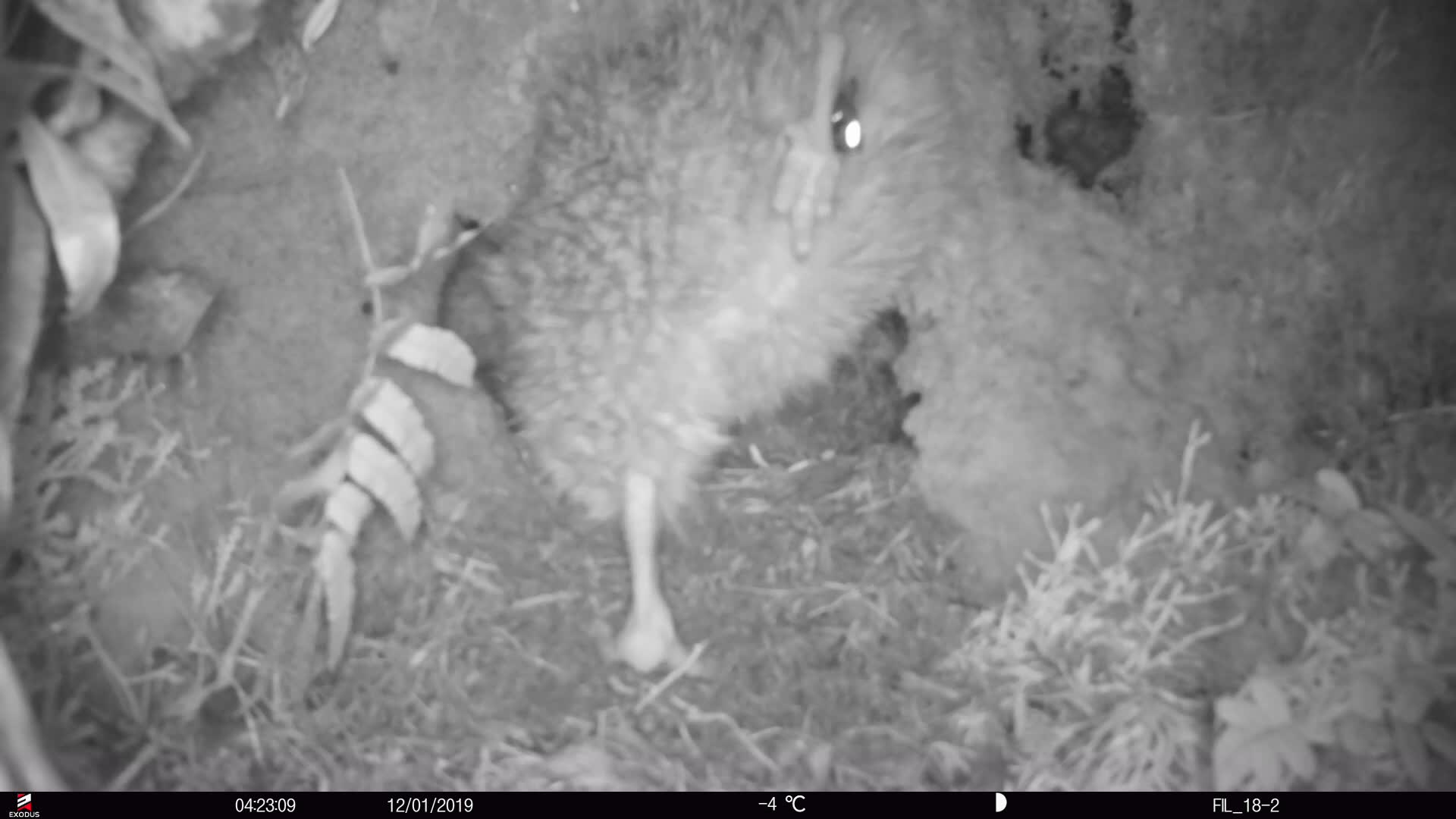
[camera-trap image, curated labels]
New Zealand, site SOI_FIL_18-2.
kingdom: Animalia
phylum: Chordata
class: Aves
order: Apterygiformes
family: Apterygidae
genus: Apteryx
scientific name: Apteryx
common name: kiwi